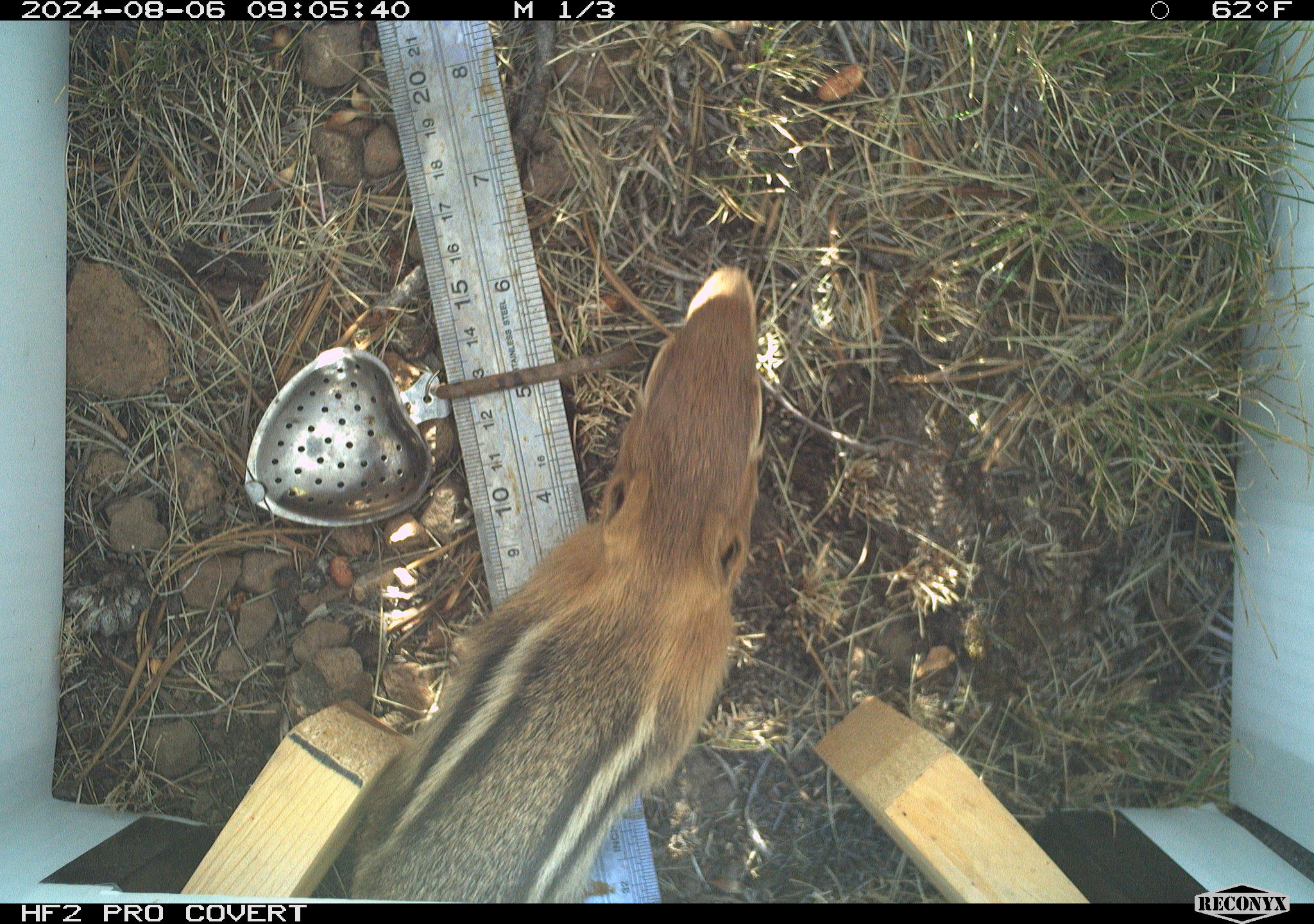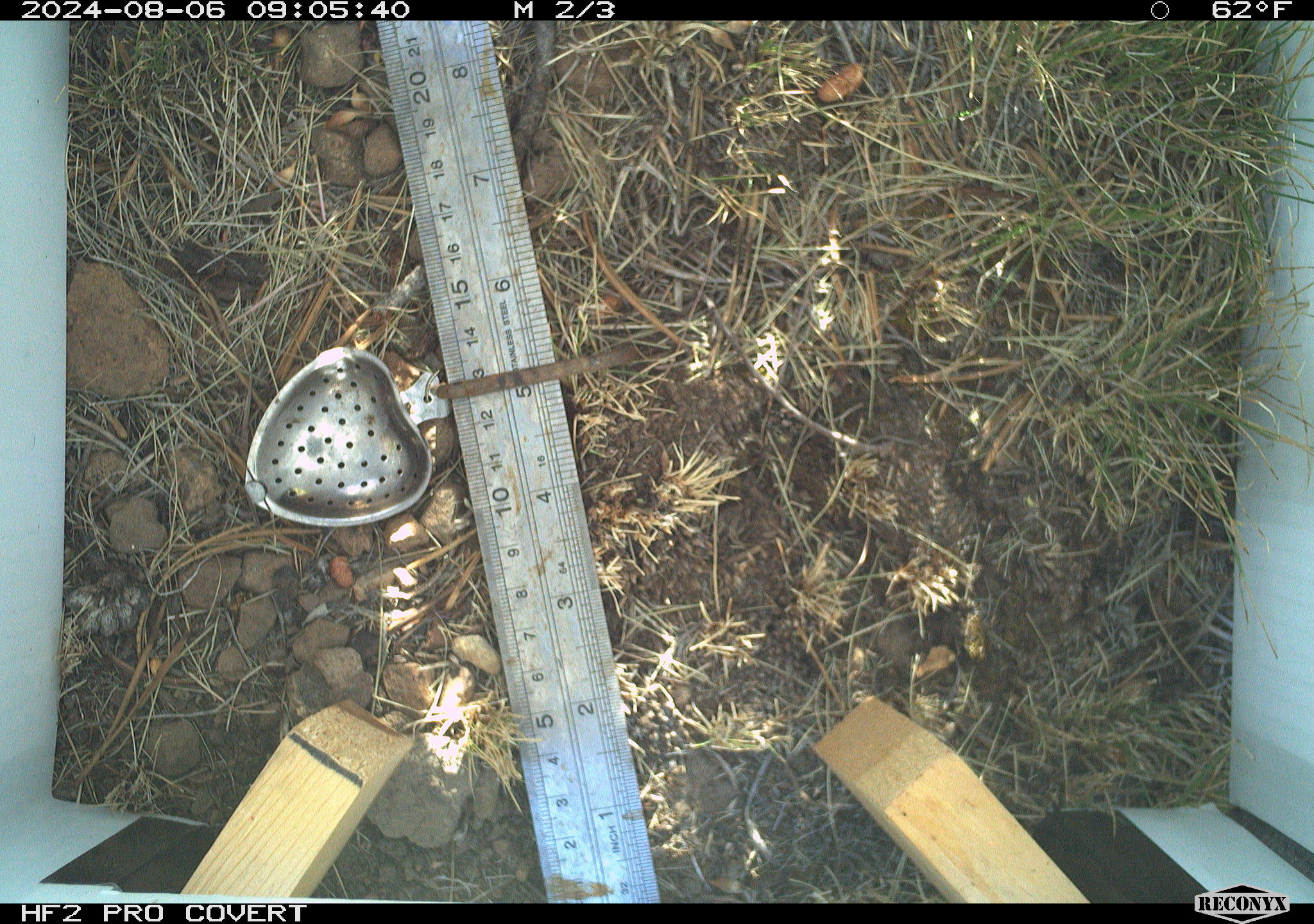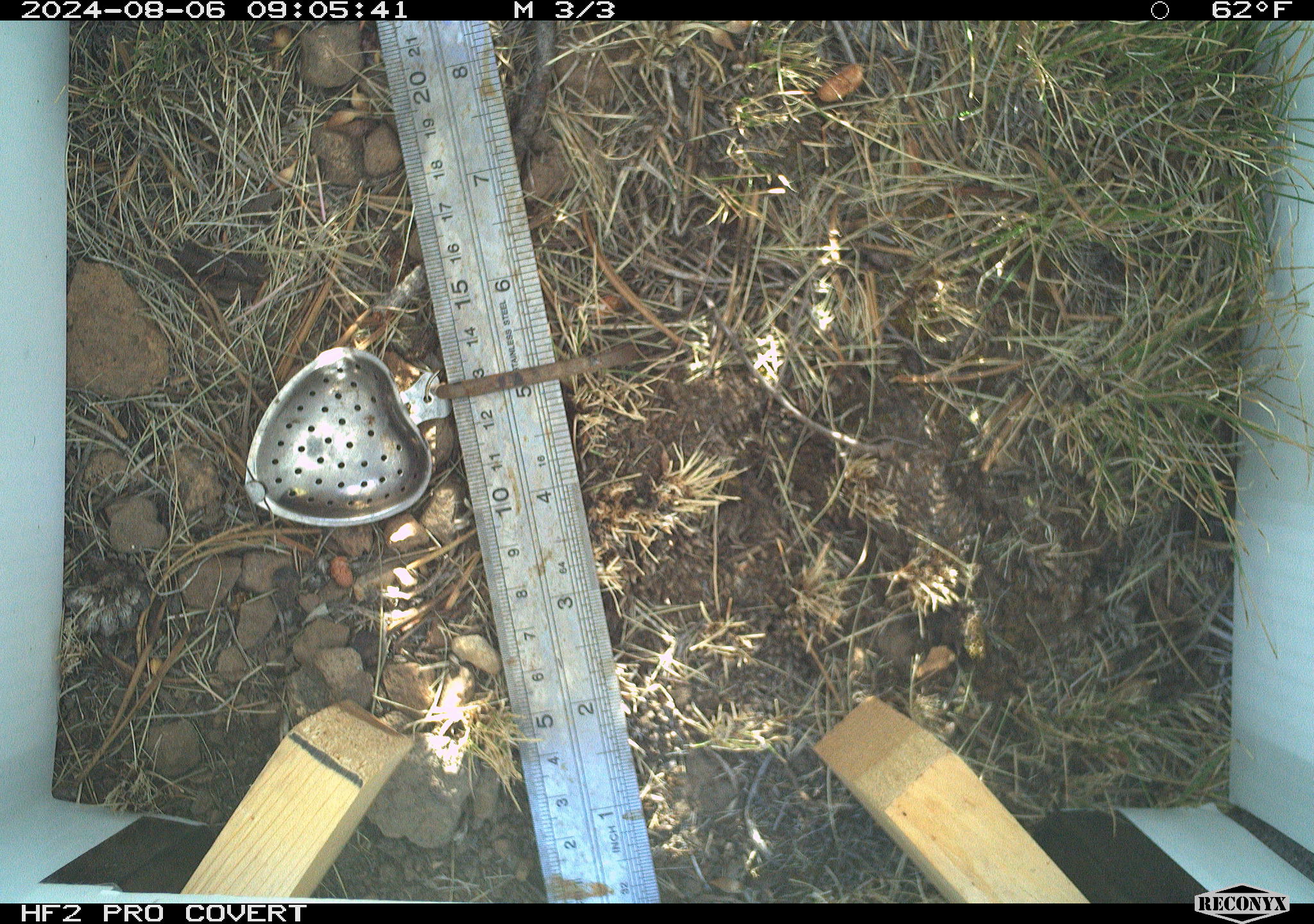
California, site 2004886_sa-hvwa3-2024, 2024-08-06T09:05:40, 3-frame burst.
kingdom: Animalia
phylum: Chordata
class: Mammalia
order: Rodentia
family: Sciuridae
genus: Callospermophilus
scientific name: Callospermophilus lateralis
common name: golden mantled ground squirrel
Golden mantled ground squirrel (Callospermophilus lateralis).